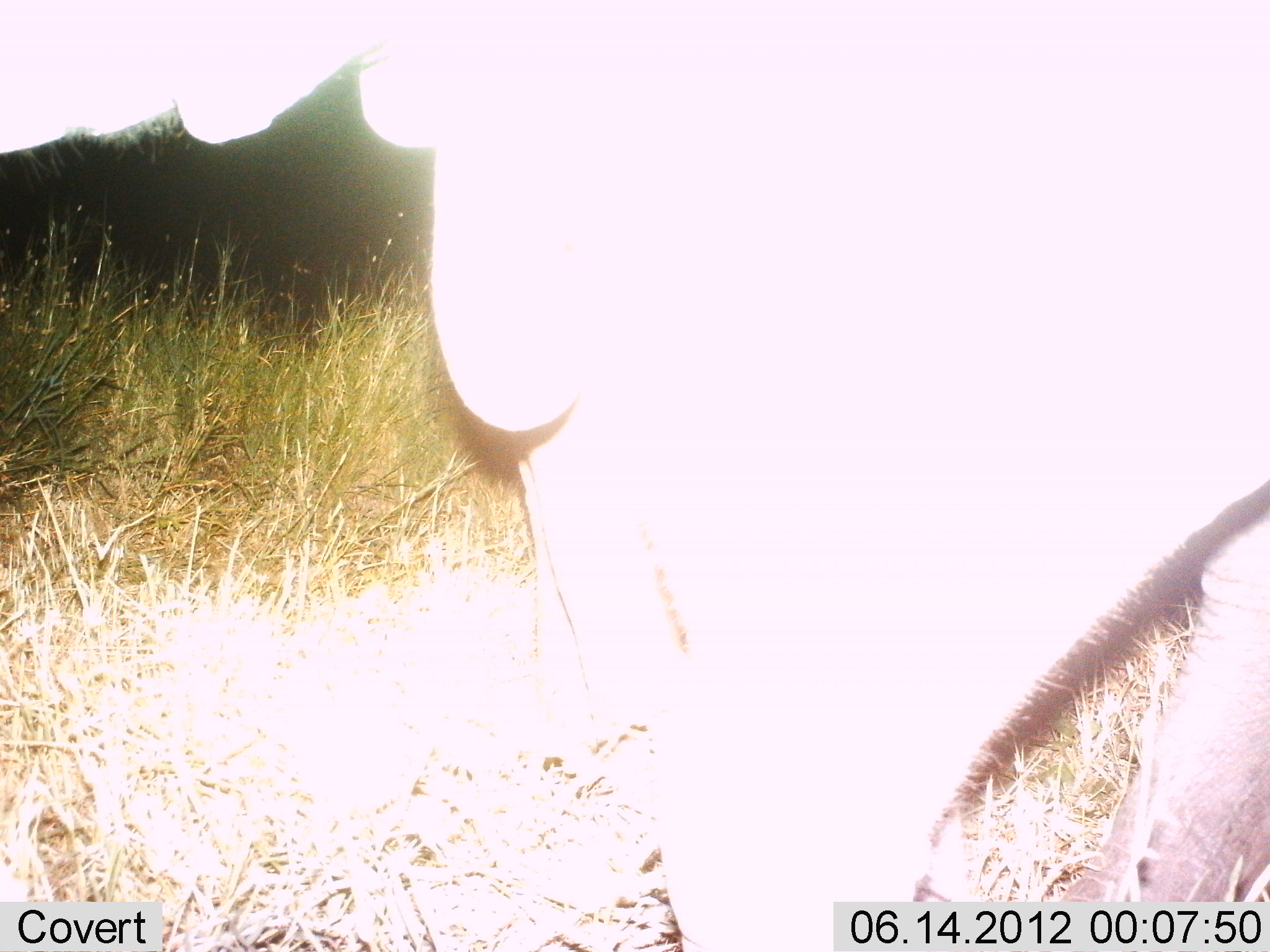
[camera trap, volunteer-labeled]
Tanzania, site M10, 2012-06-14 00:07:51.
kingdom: Animalia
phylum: Chordata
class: Mammalia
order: Artiodactyla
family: Bovidae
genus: Connochaetes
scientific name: Connochaetes taurinus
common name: blue wildebeest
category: wildebeest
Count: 1.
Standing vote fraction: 100%.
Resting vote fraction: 0%.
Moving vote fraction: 0%.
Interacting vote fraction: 0%.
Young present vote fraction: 0%.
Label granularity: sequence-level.